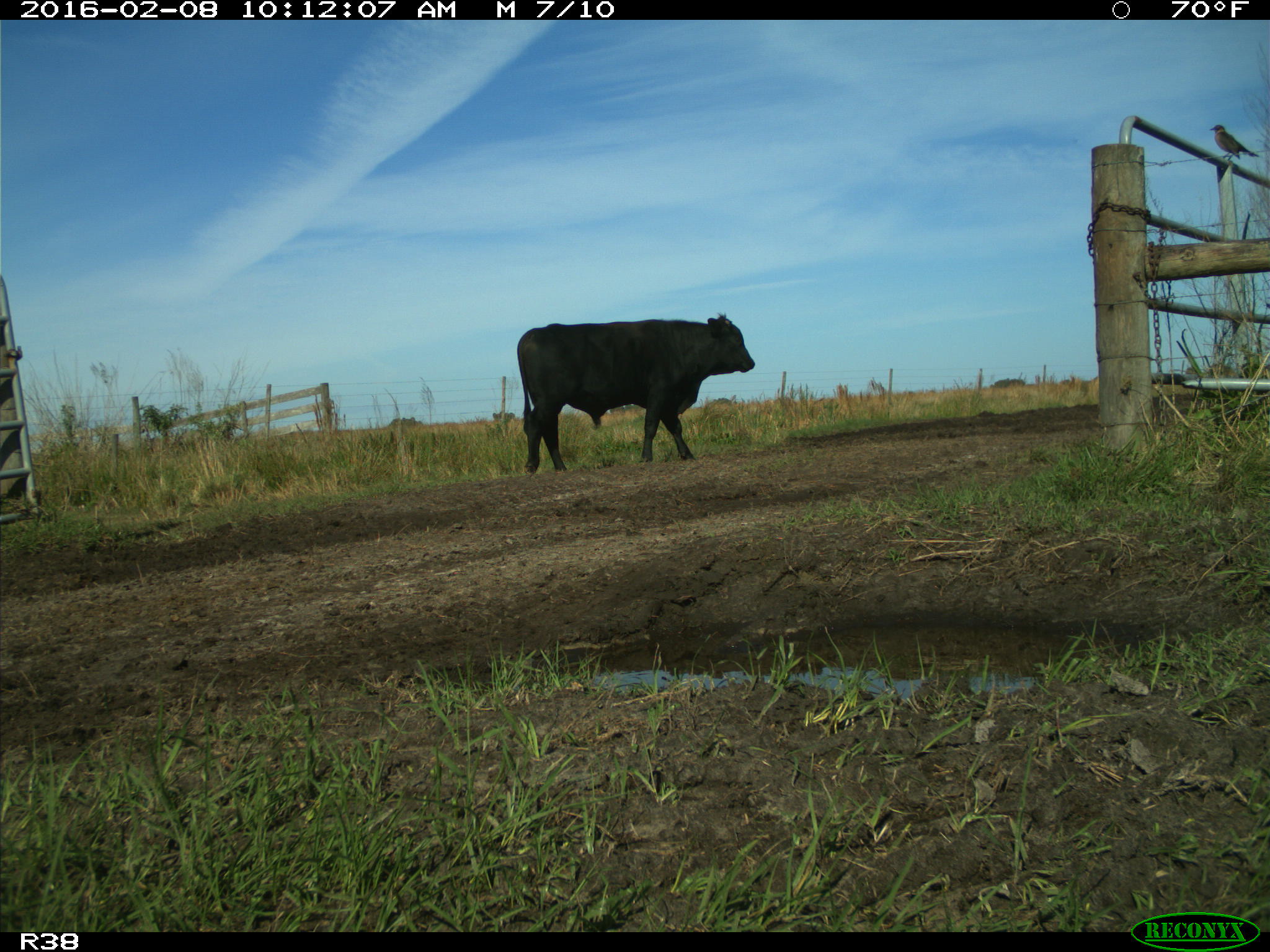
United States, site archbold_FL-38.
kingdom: Animalia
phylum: Chordata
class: Mammalia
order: Artiodactyla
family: Bovidae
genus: Bos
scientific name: Bos taurus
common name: domestic cow